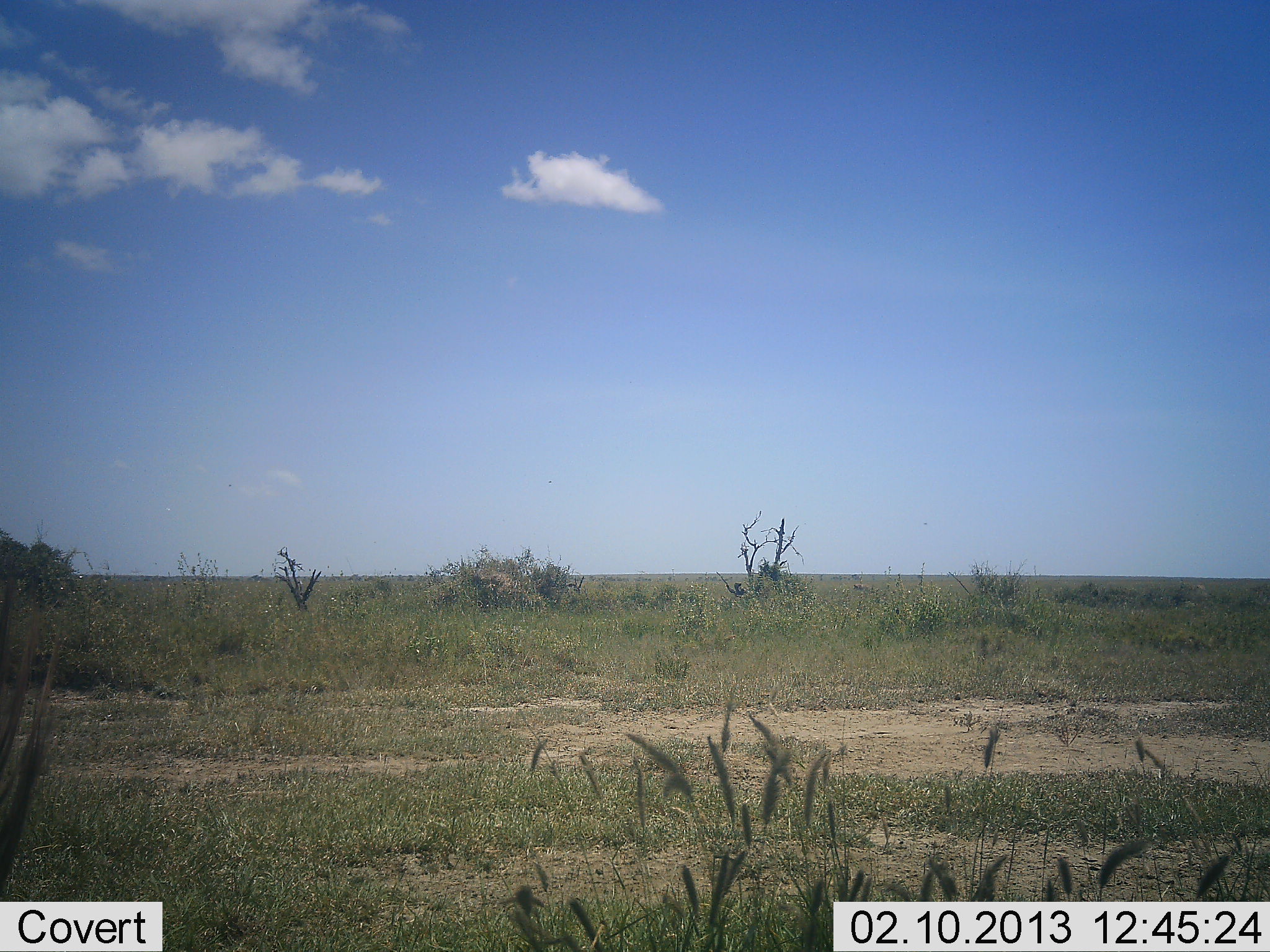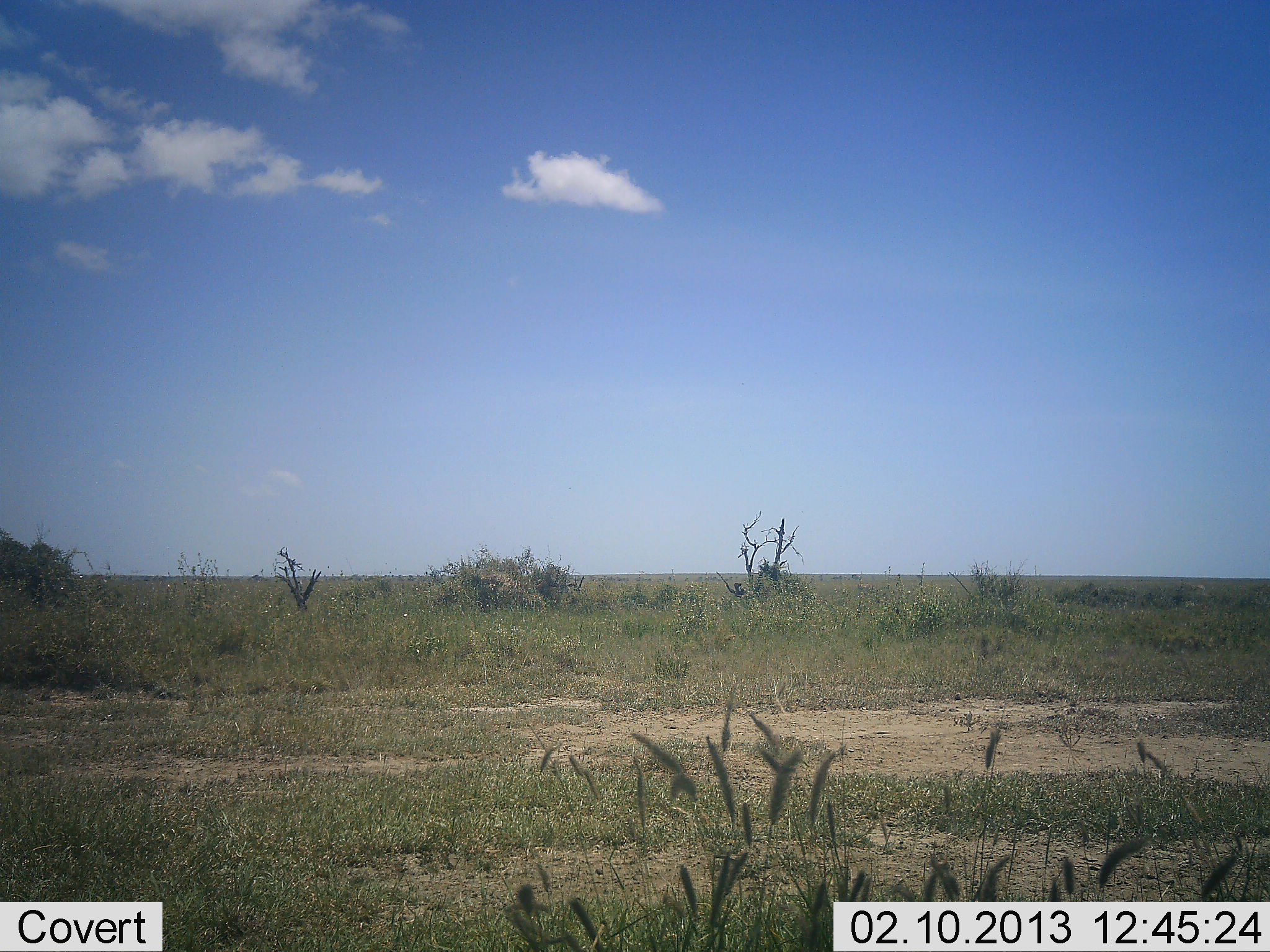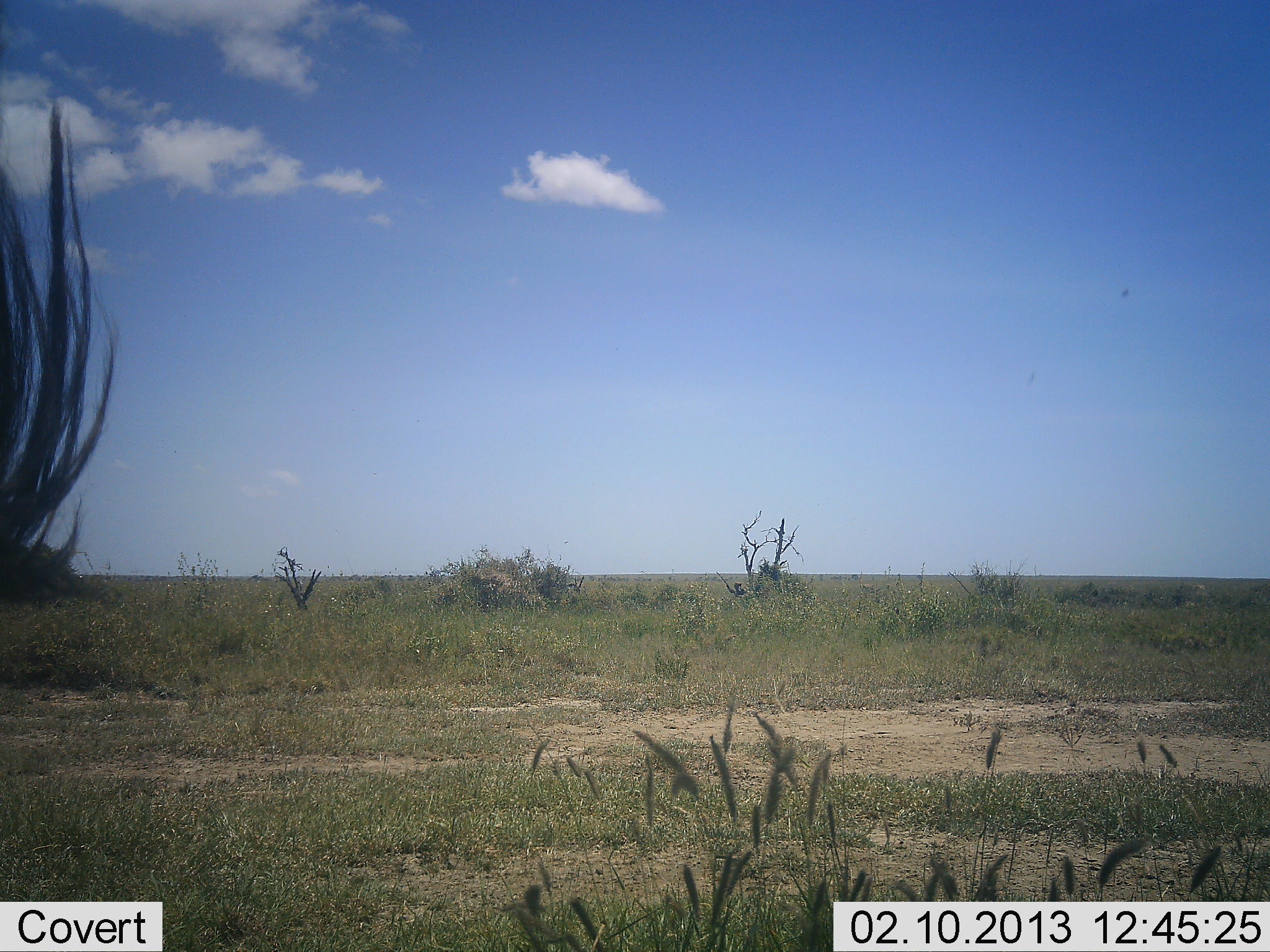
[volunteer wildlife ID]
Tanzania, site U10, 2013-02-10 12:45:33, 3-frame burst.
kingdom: Animalia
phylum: Chordata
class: Mammalia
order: Artiodactyla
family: Bovidae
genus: Connochaetes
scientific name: Connochaetes taurinus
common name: blue wildebeest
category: wildebeest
Wildebeest (blue wildebeest) (Connochaetes taurinus), count 1. Behavior (volunteer vote fractions): standing 78%, resting 0%, moving 22%, interacting 0%. Young present (vote fraction): 0%. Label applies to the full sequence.